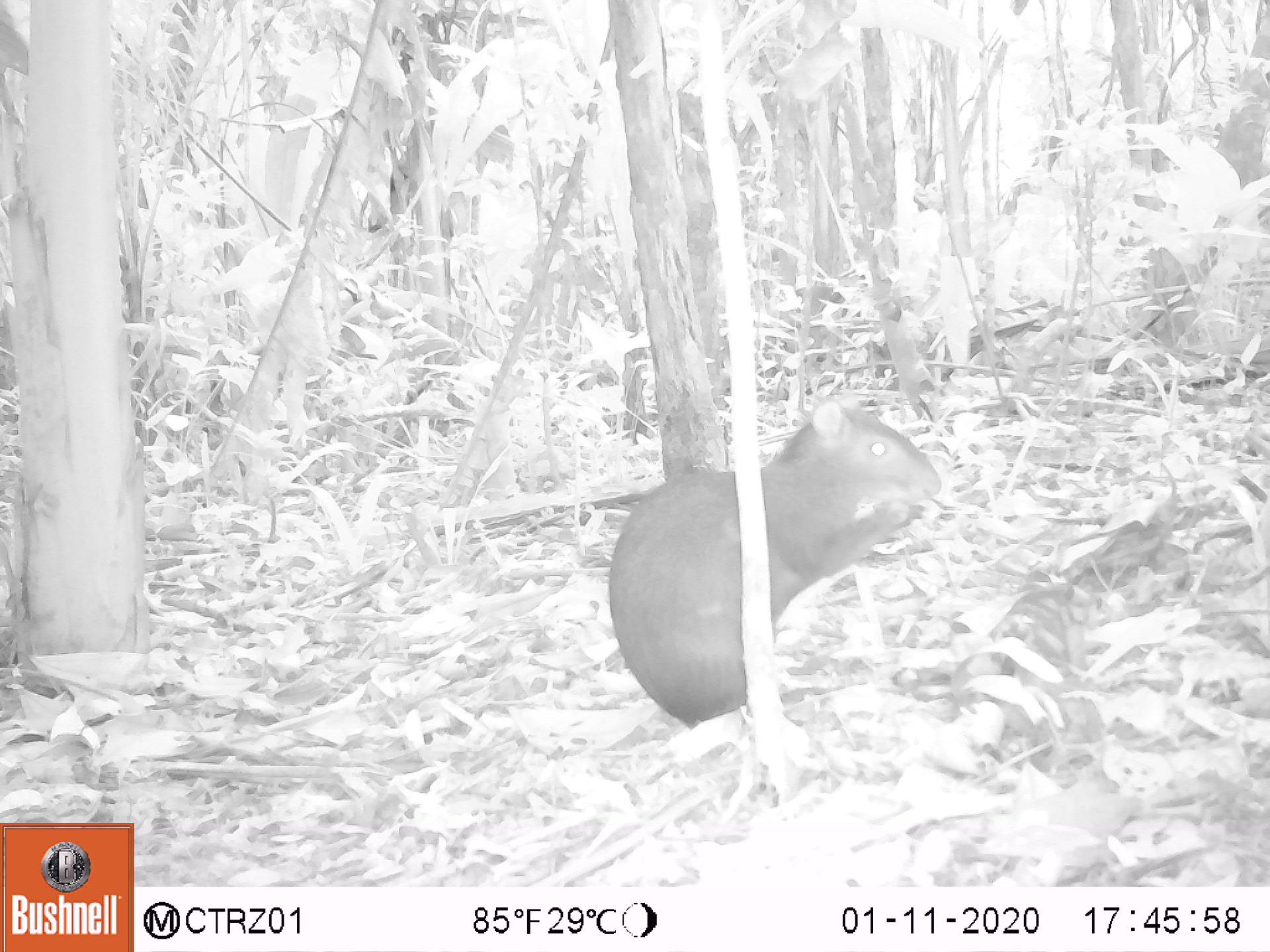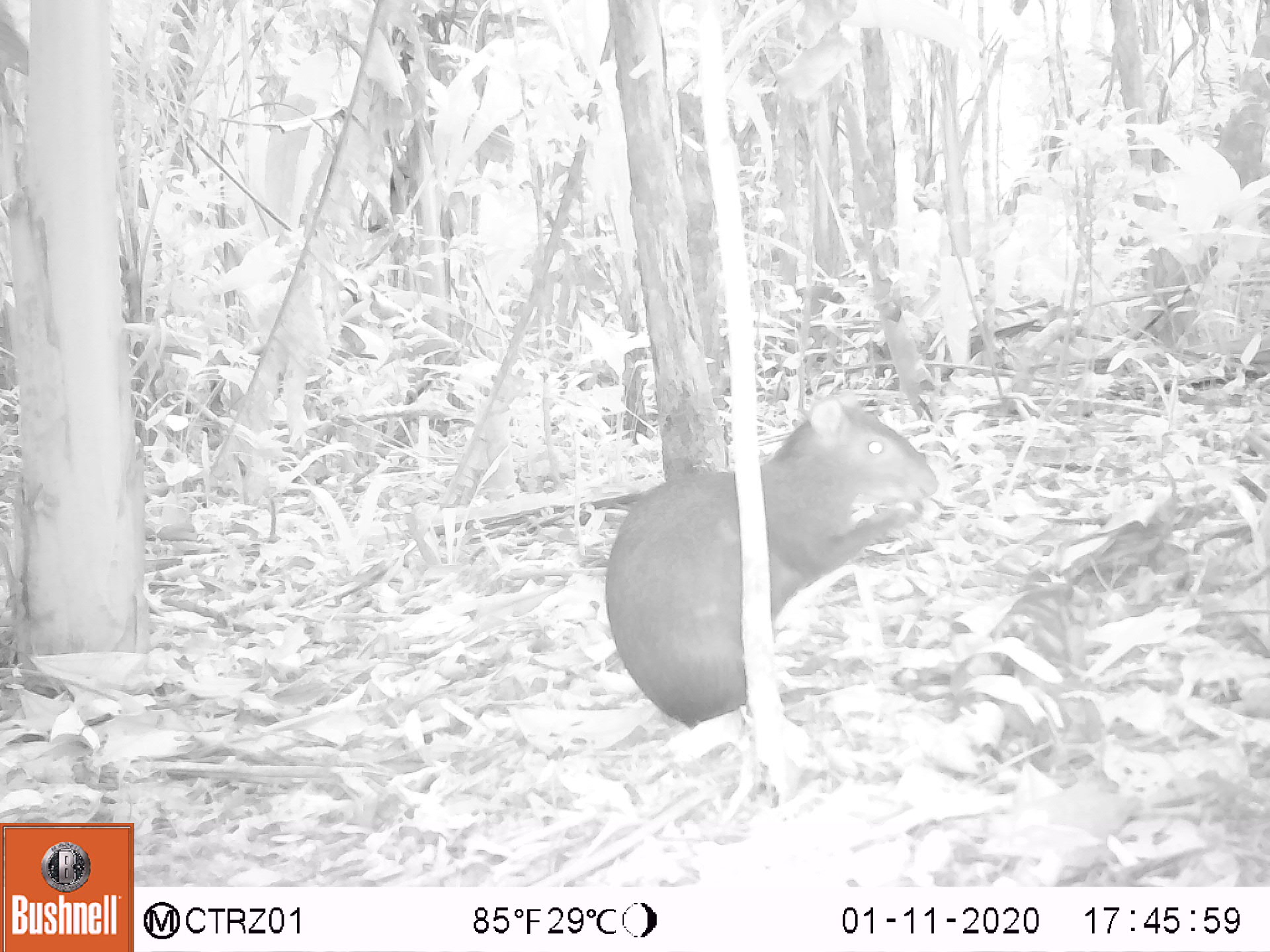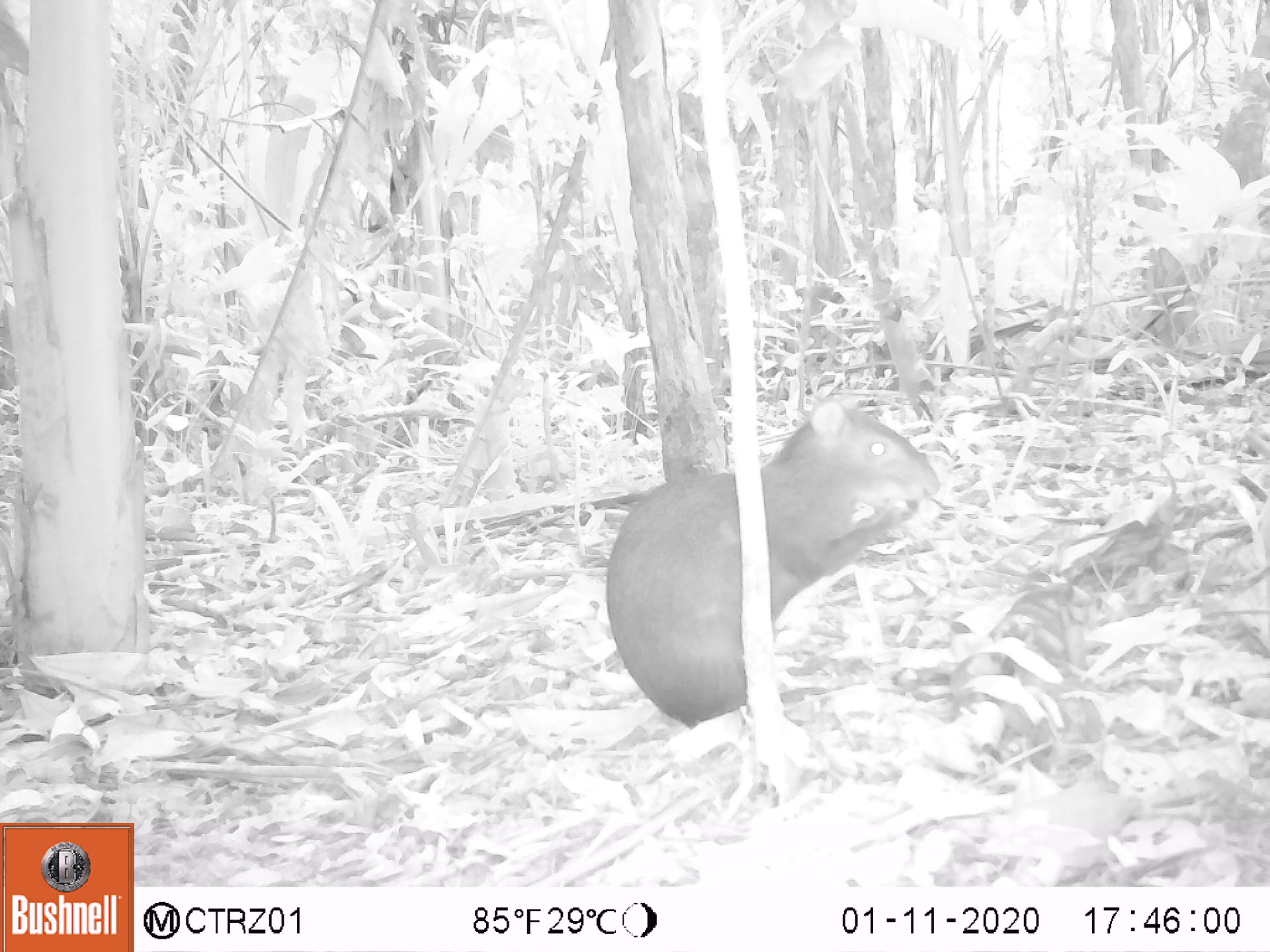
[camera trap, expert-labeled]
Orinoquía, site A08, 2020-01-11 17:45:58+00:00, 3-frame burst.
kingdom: Animalia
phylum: Chordata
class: Mammalia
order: Rodentia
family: Dasyproctidae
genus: Dasyprocta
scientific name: Dasyprocta fuliginosa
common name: black agouti